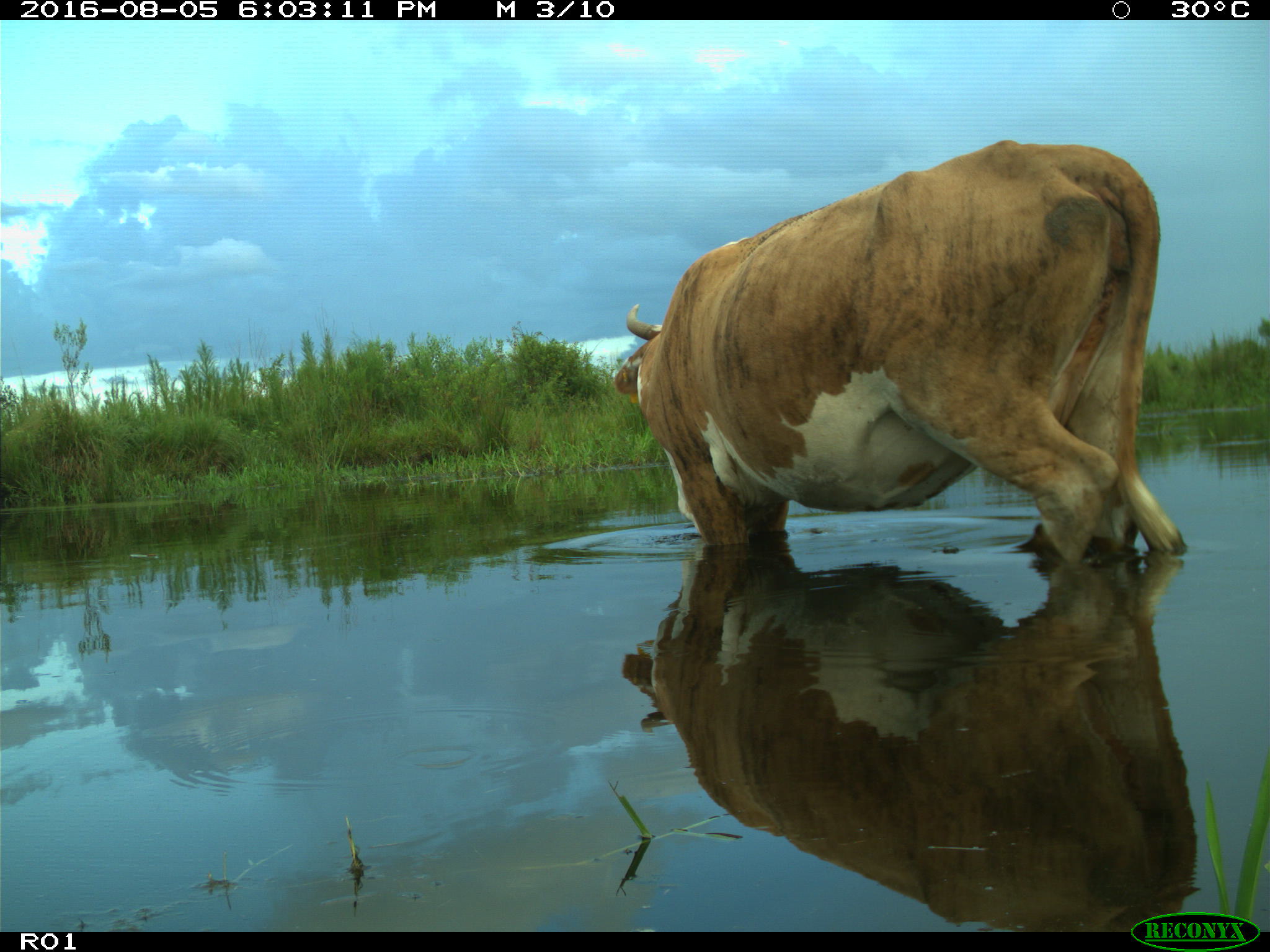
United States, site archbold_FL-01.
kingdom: Animalia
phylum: Chordata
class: Mammalia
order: Artiodactyla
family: Bovidae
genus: Bos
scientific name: Bos taurus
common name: domestic cow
Bos taurus (domestic cow).